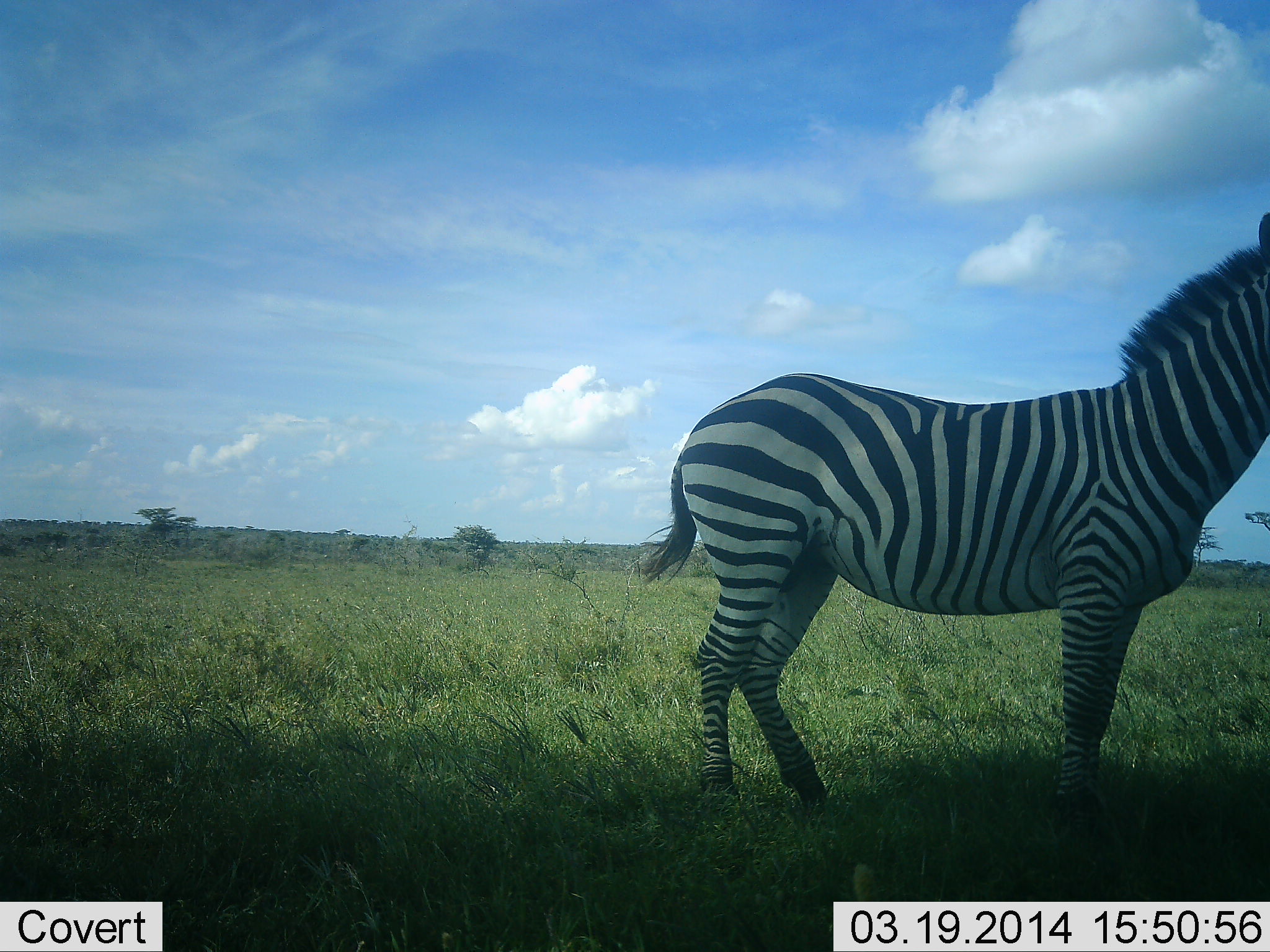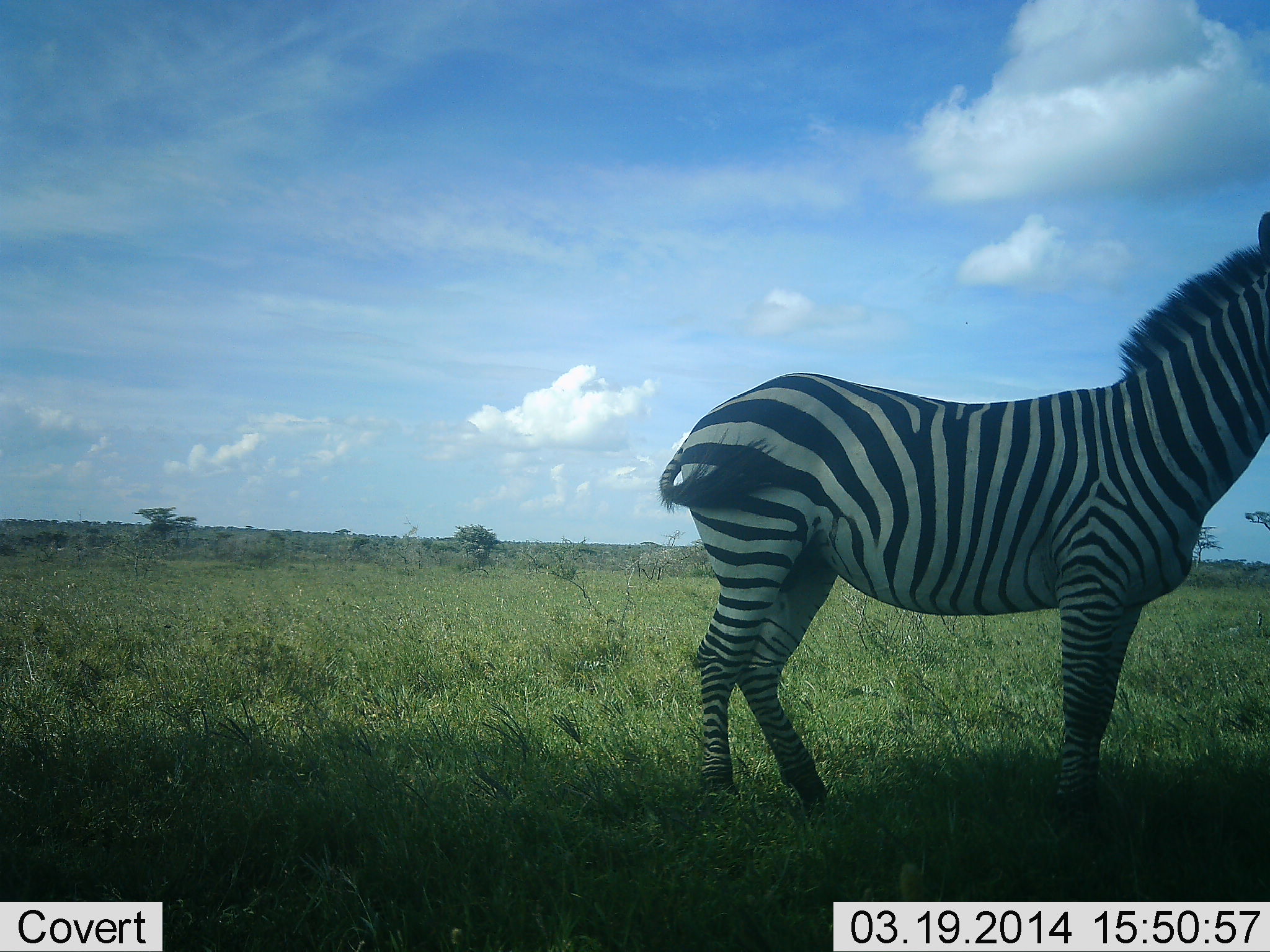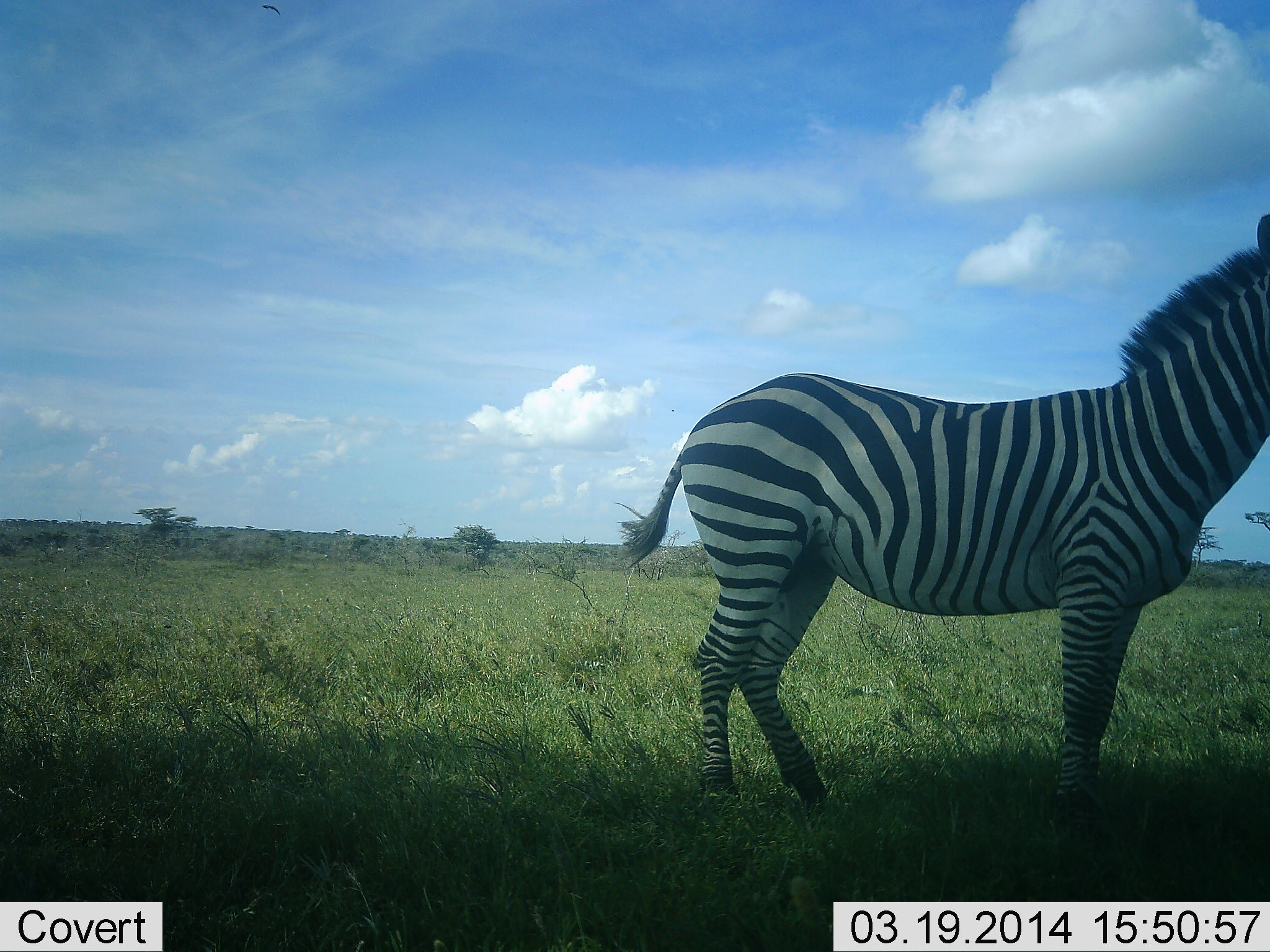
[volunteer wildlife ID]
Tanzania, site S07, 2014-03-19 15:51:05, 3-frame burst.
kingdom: Animalia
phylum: Chordata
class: Mammalia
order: Perissodactyla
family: Equidae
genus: Equus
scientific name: Equus quagga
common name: plains zebra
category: zebra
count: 1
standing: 100%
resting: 0%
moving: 0%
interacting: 0%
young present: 0%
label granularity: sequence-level